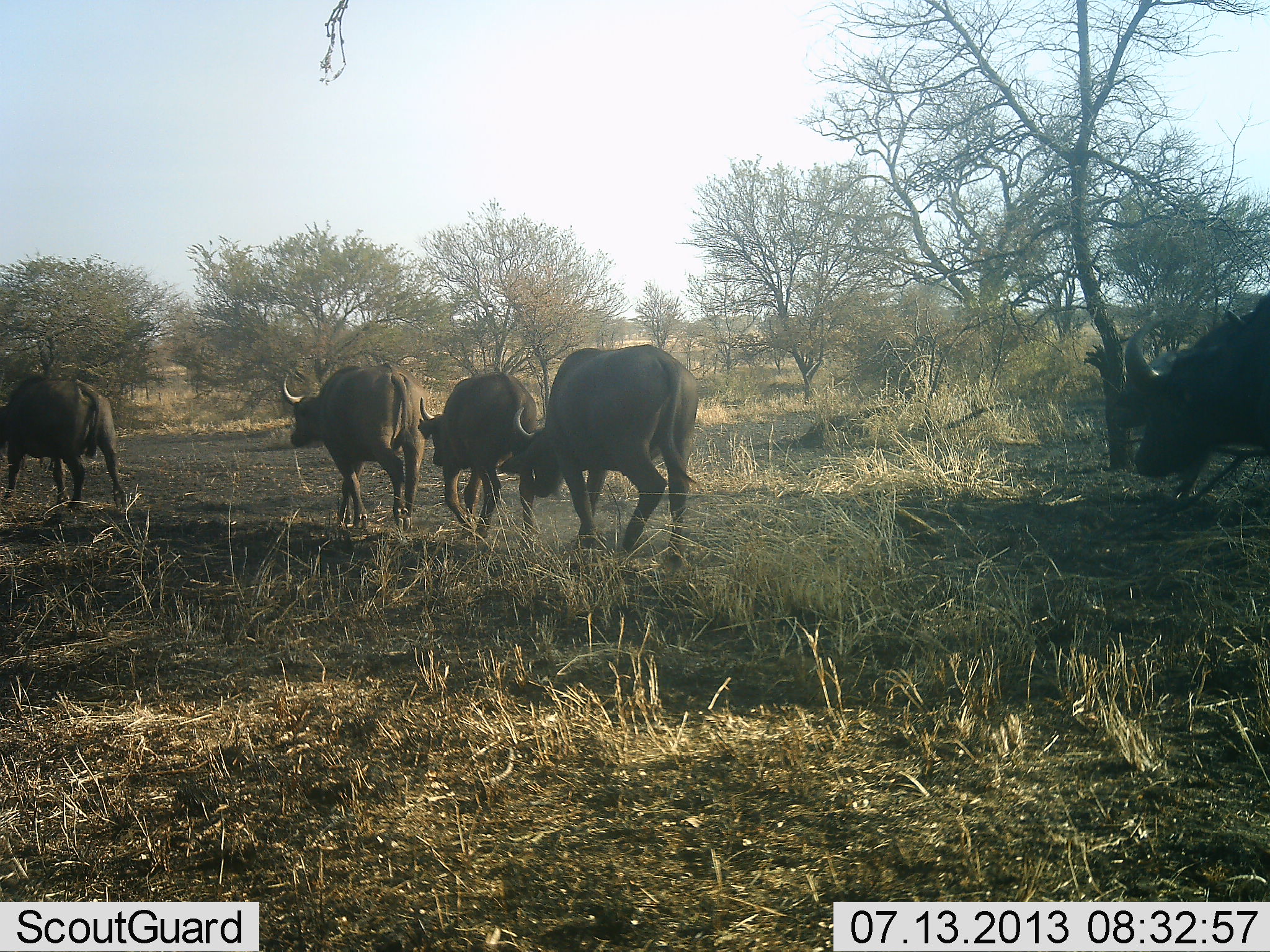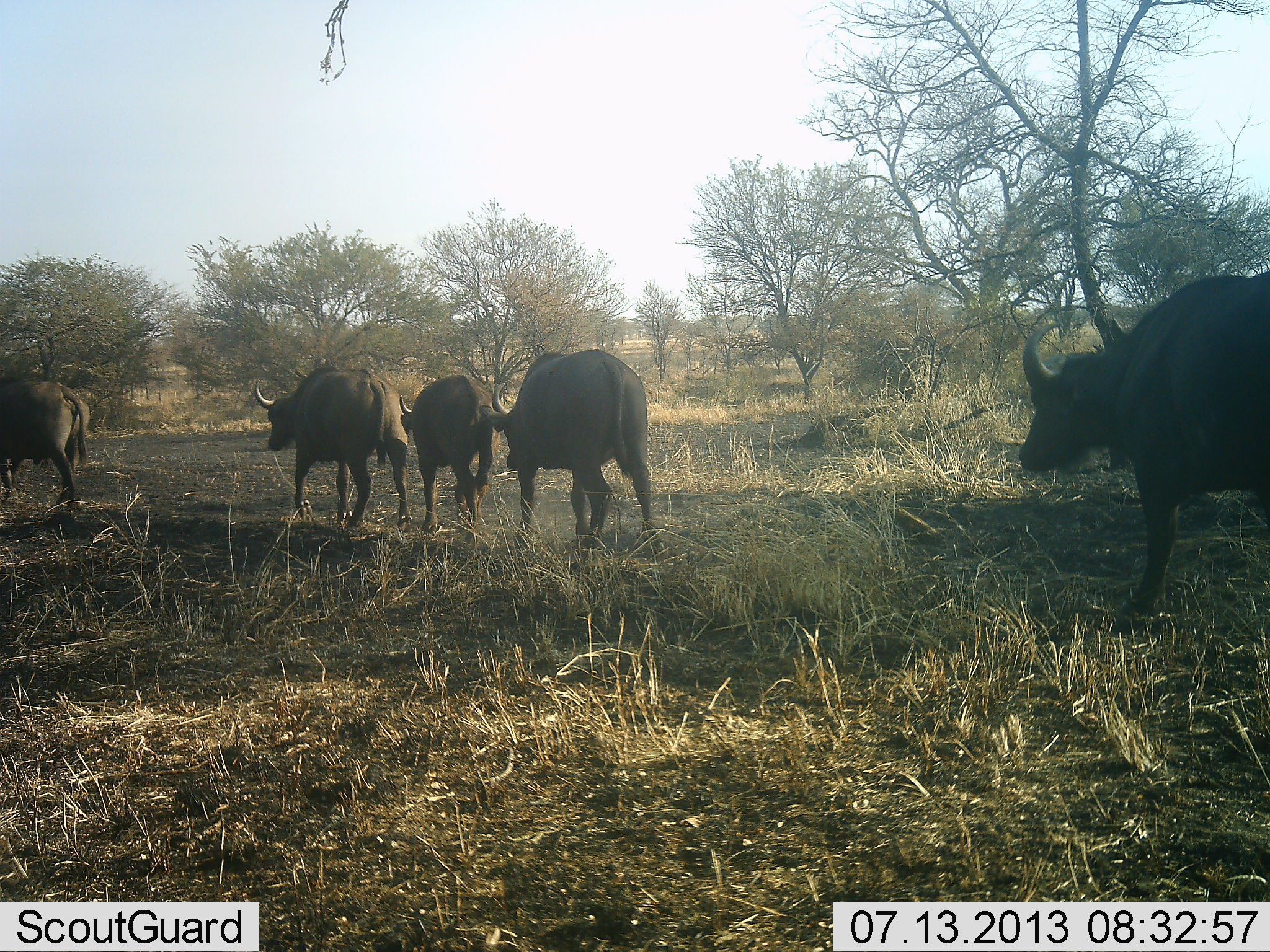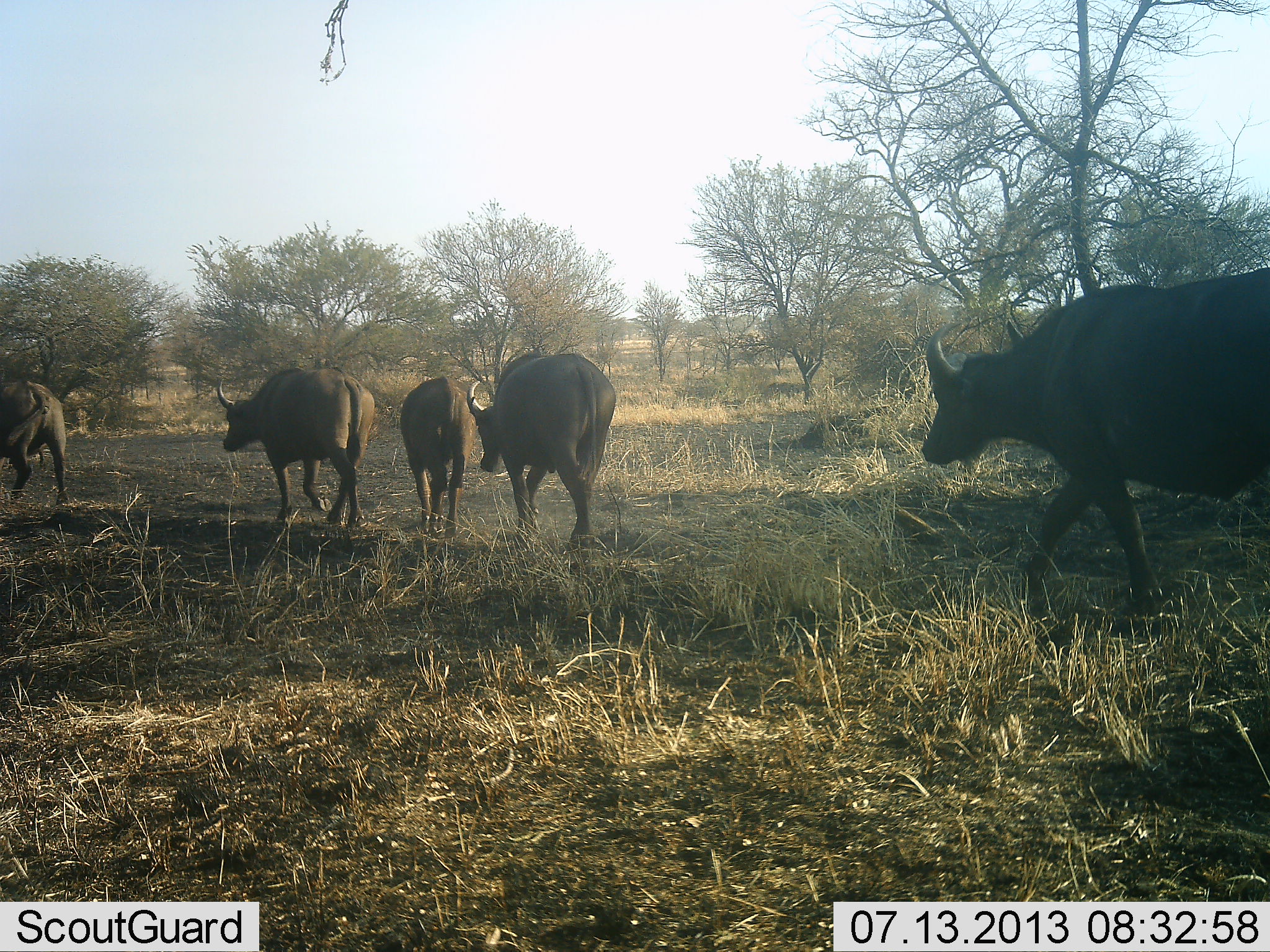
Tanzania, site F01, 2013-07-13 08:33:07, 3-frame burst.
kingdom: Animalia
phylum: Chordata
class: Mammalia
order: Artiodactyla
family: Bovidae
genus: Syncerus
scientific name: Syncerus caffer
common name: cape buffalo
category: buffalo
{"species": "buffalo (cape buffalo) (Syncerus caffer)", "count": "5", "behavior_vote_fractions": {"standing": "0%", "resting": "0%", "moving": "100%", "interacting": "0%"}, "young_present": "0%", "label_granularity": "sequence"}